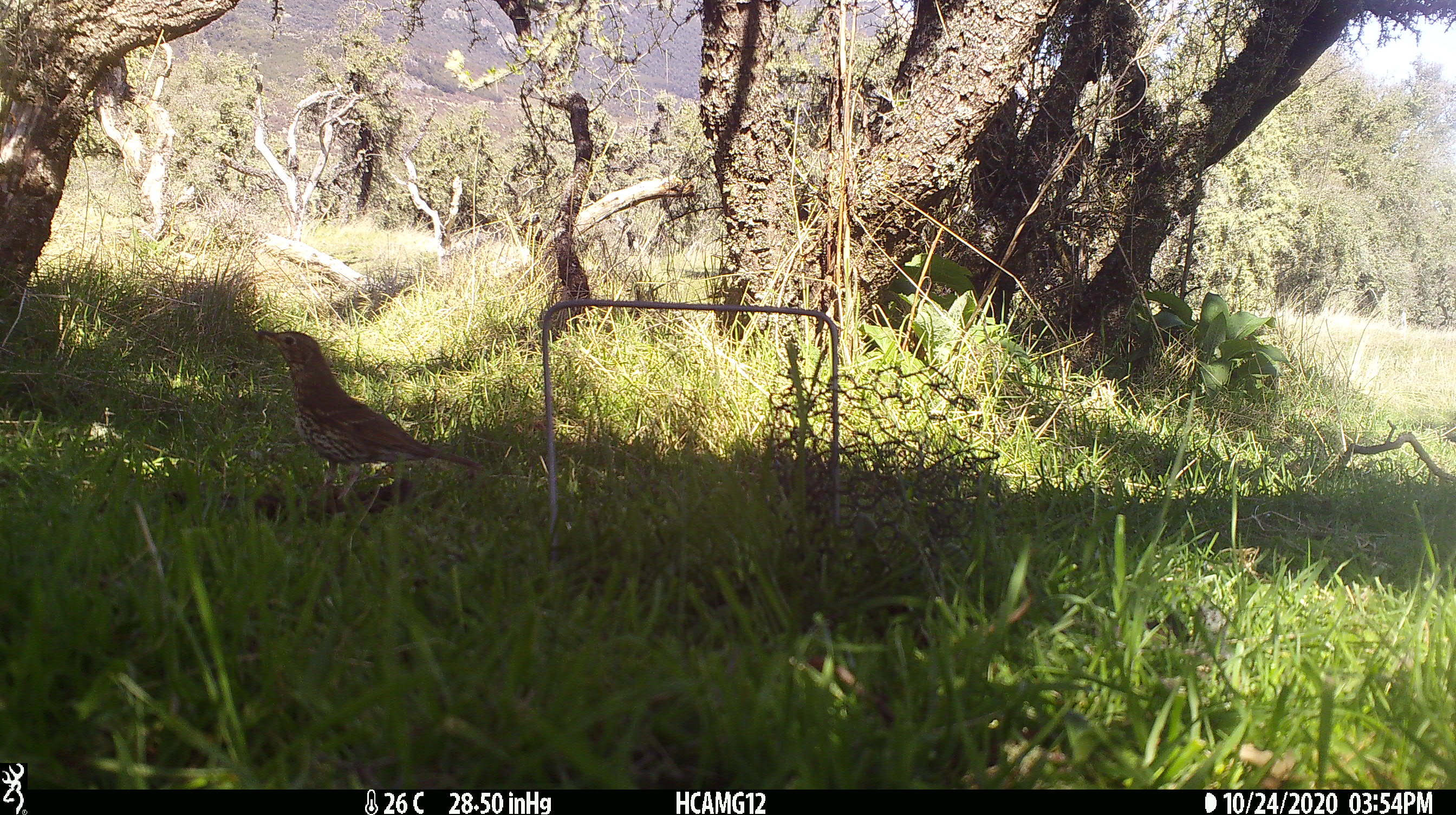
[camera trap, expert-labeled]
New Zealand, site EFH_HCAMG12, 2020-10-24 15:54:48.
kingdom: Animalia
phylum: Chordata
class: Aves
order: Passeriformes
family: Turdidae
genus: Turdus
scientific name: Turdus philomelos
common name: song thrush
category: thrush